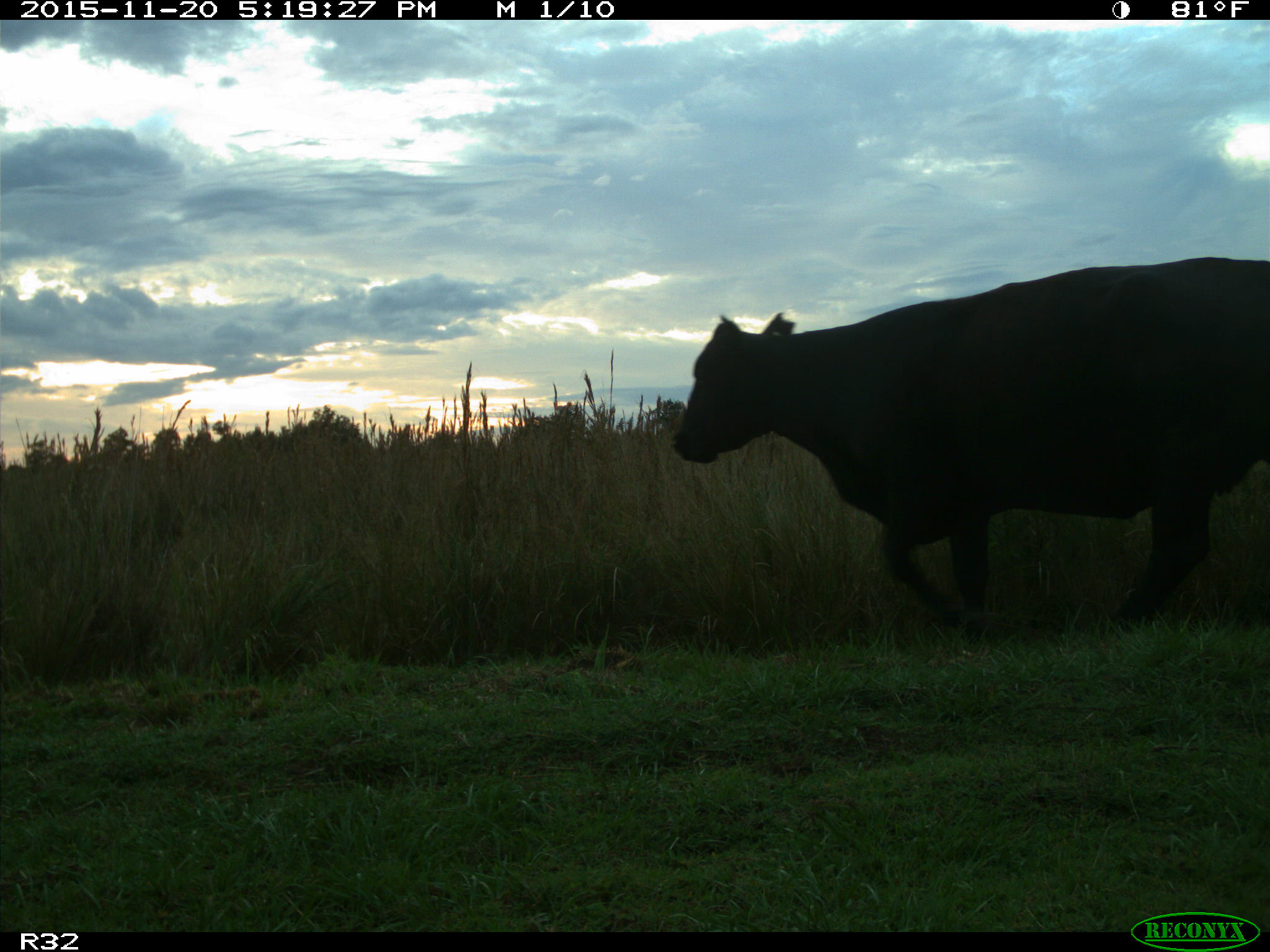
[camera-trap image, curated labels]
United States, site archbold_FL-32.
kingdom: Animalia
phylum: Chordata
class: Mammalia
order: Artiodactyla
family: Bovidae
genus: Bos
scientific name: Bos taurus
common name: domestic cow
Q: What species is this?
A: Bos taurus (domestic cow).